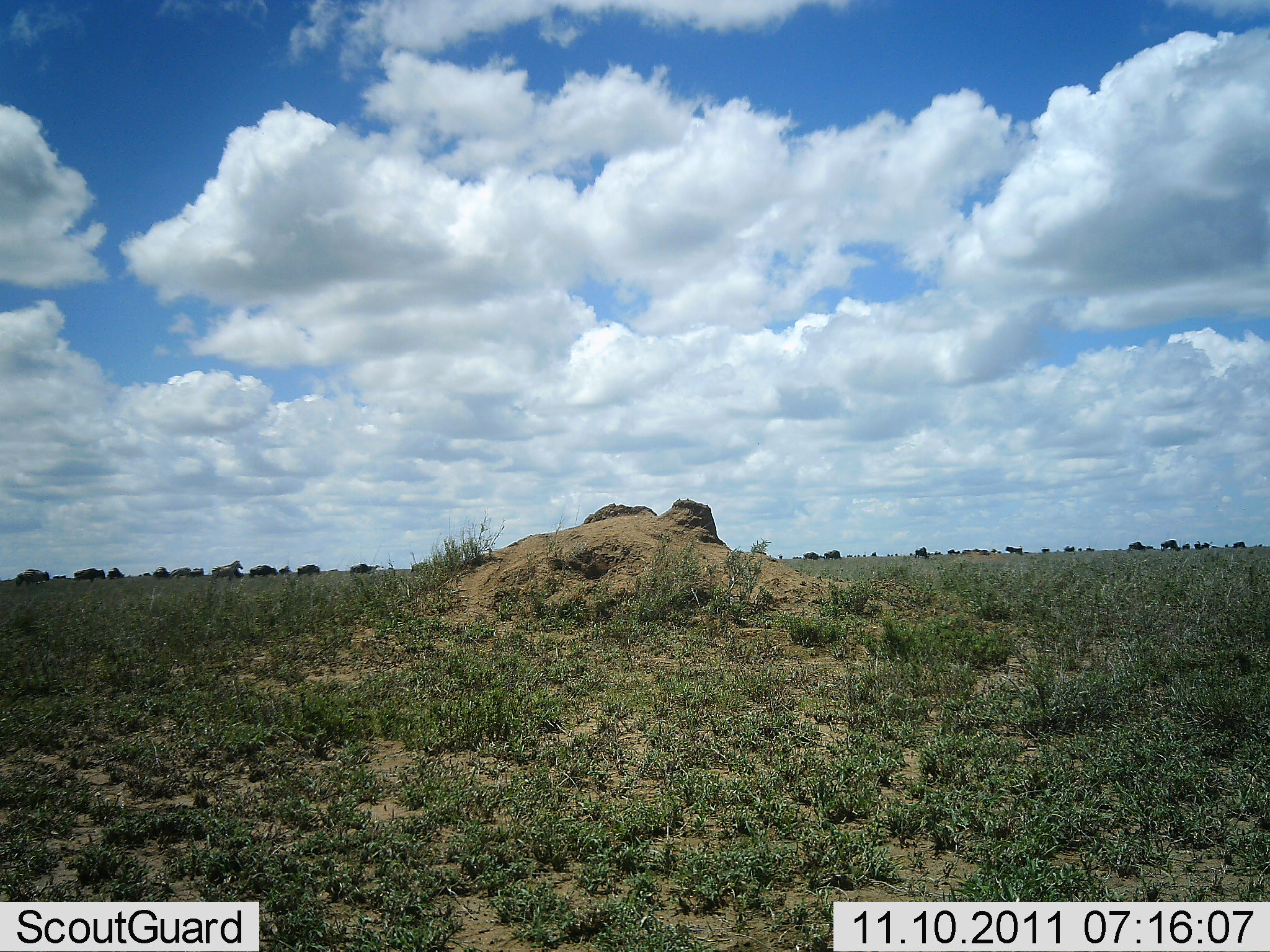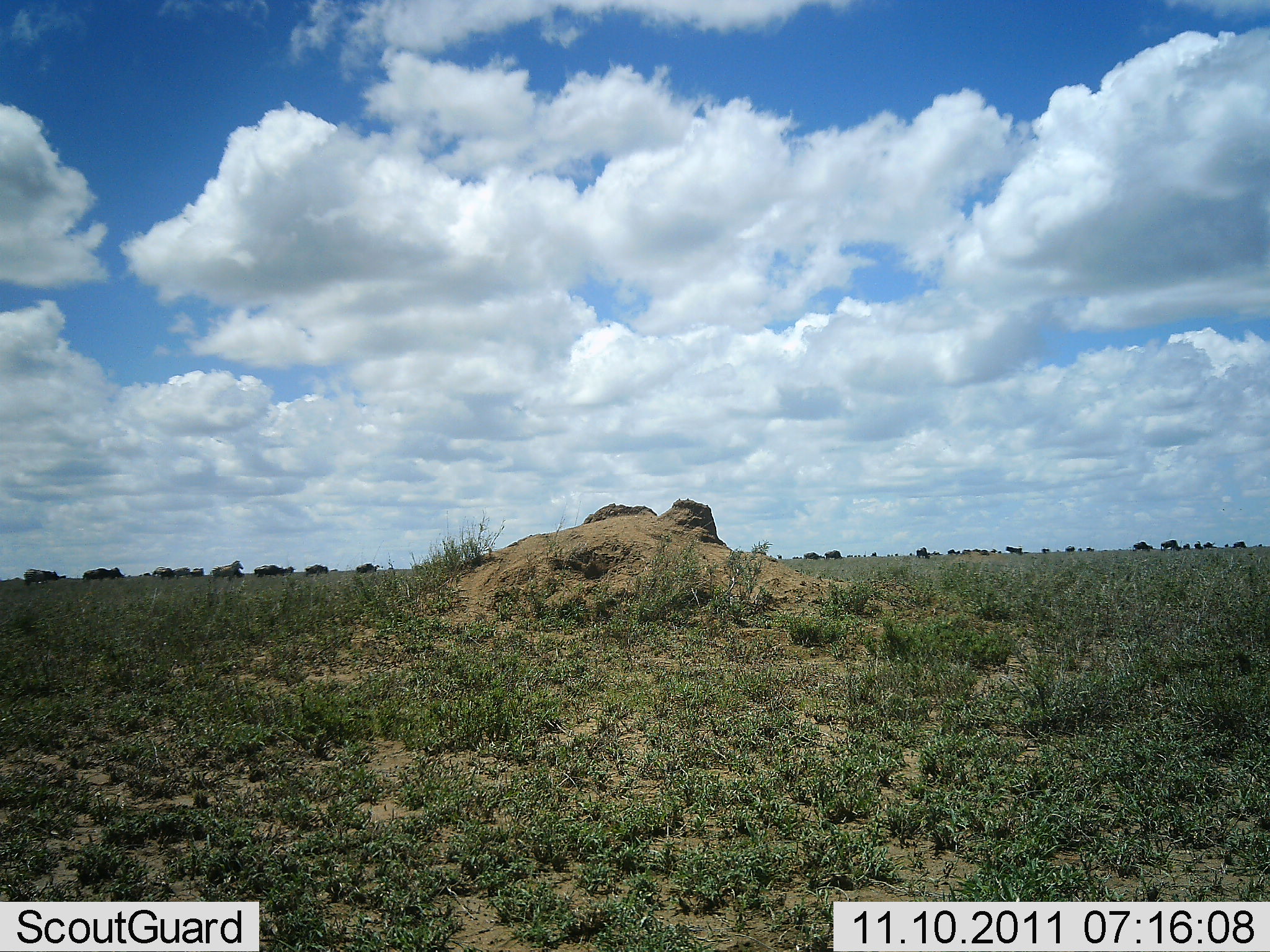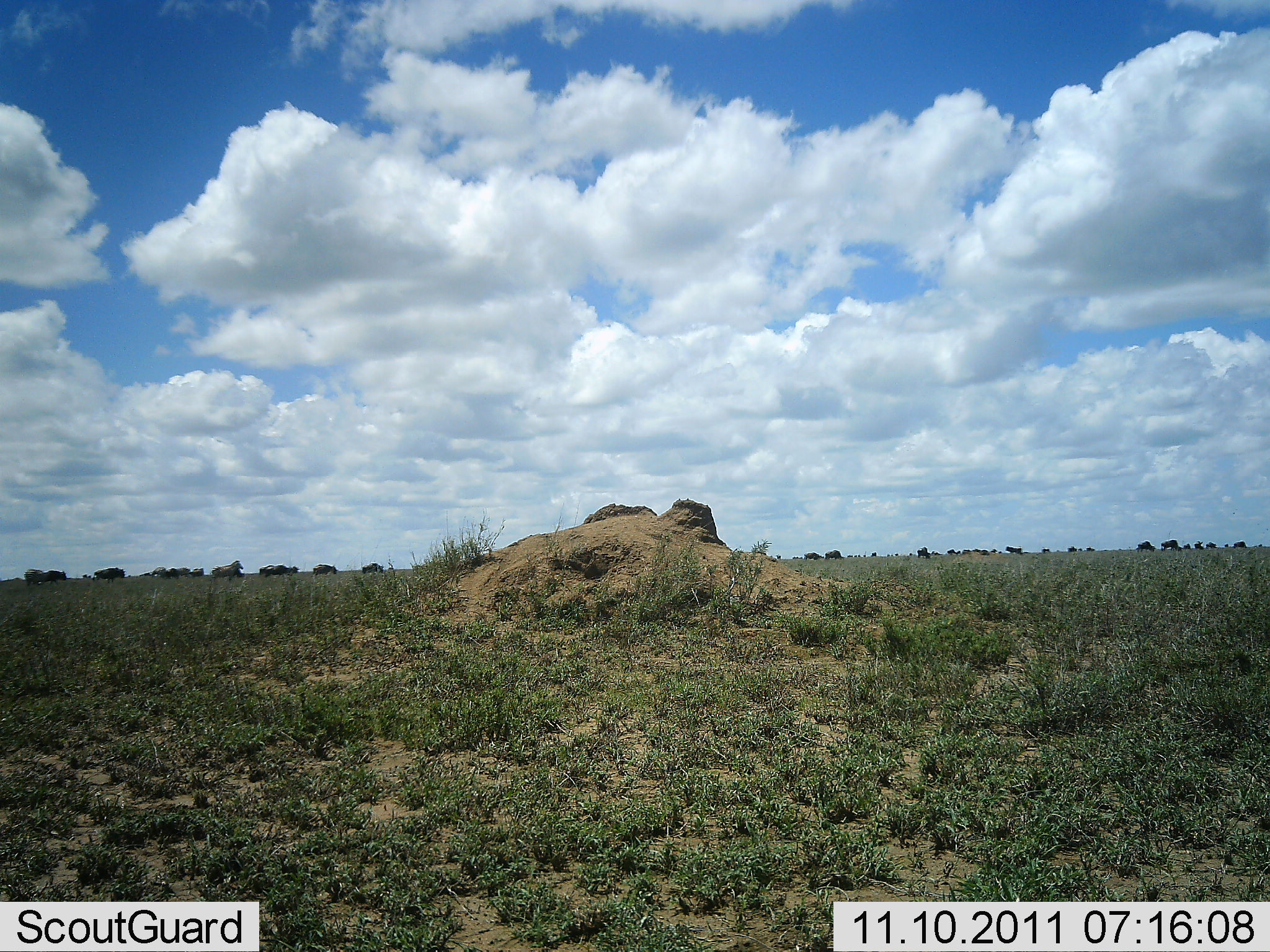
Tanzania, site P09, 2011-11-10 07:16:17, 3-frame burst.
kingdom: Animalia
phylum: Chordata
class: Mammalia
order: Artiodactyla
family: Bovidae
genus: Connochaetes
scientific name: Connochaetes taurinus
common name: blue wildebeest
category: wildebeest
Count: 11-50.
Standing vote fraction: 18%.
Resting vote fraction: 0%.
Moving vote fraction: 82%.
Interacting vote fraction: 9%.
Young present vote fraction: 0%.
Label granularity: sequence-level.